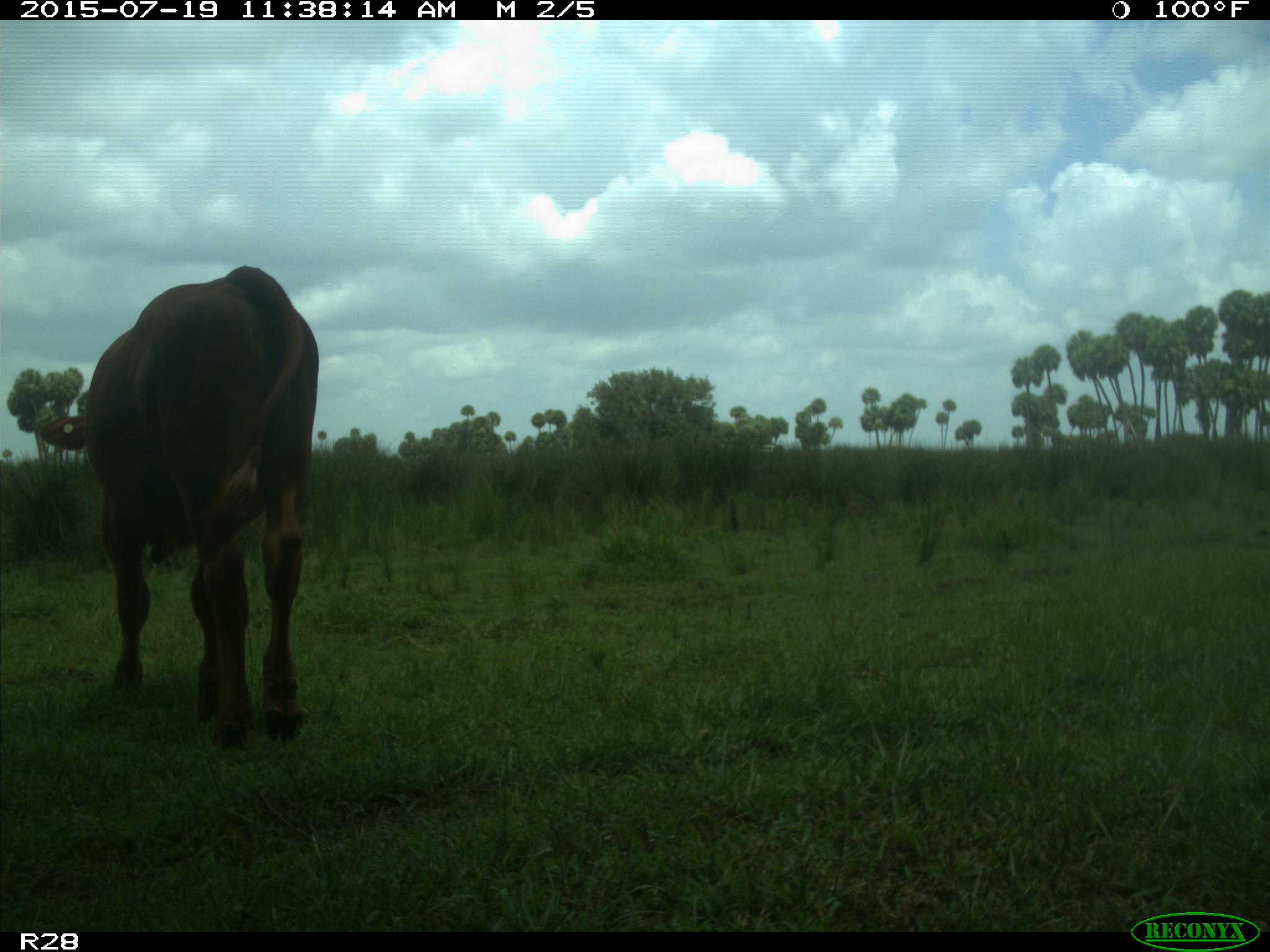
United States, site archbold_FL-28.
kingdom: Animalia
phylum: Chordata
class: Mammalia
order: Artiodactyla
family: Bovidae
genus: Bos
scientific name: Bos taurus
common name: domestic cow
Bos taurus (domestic cow).